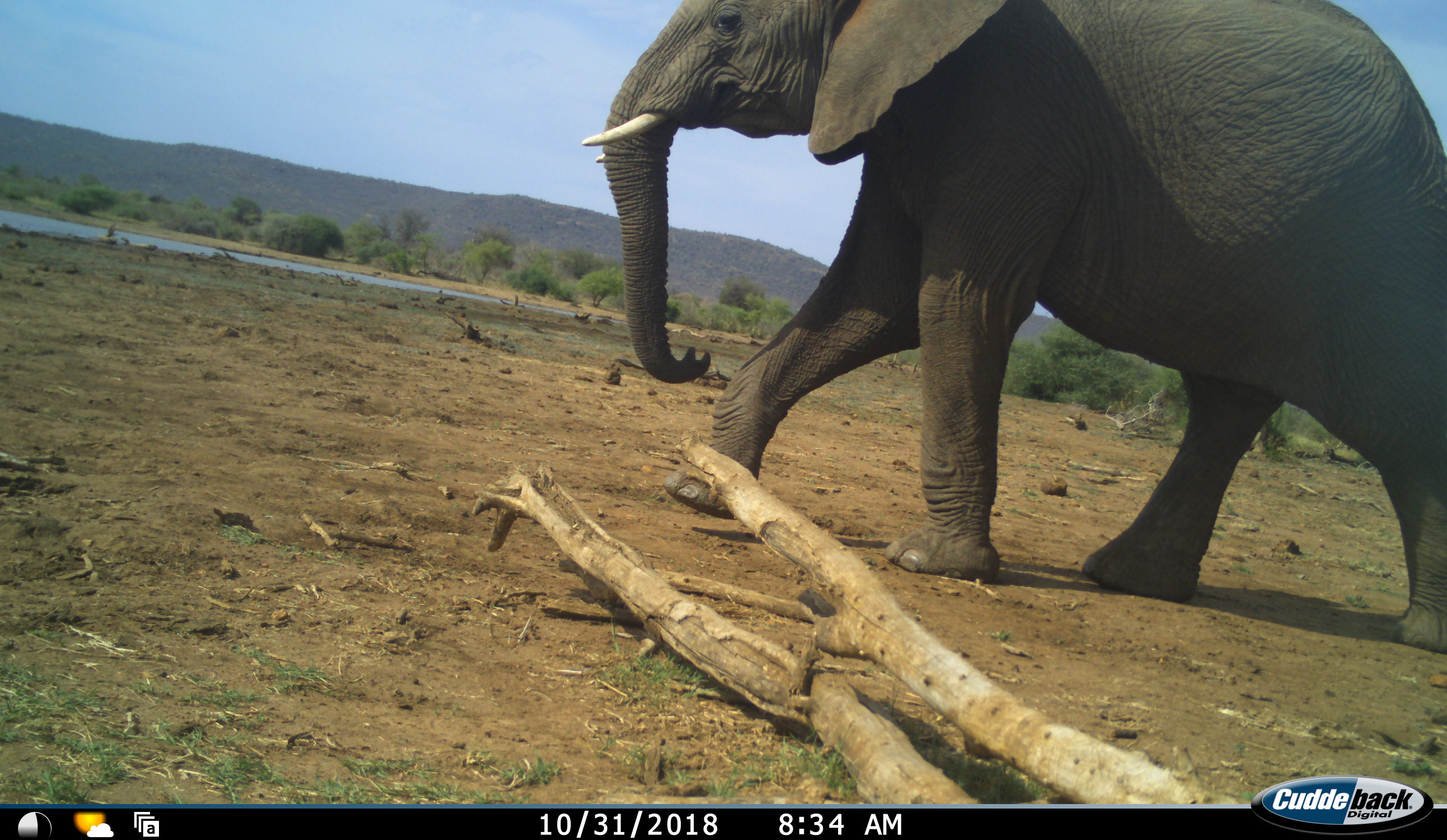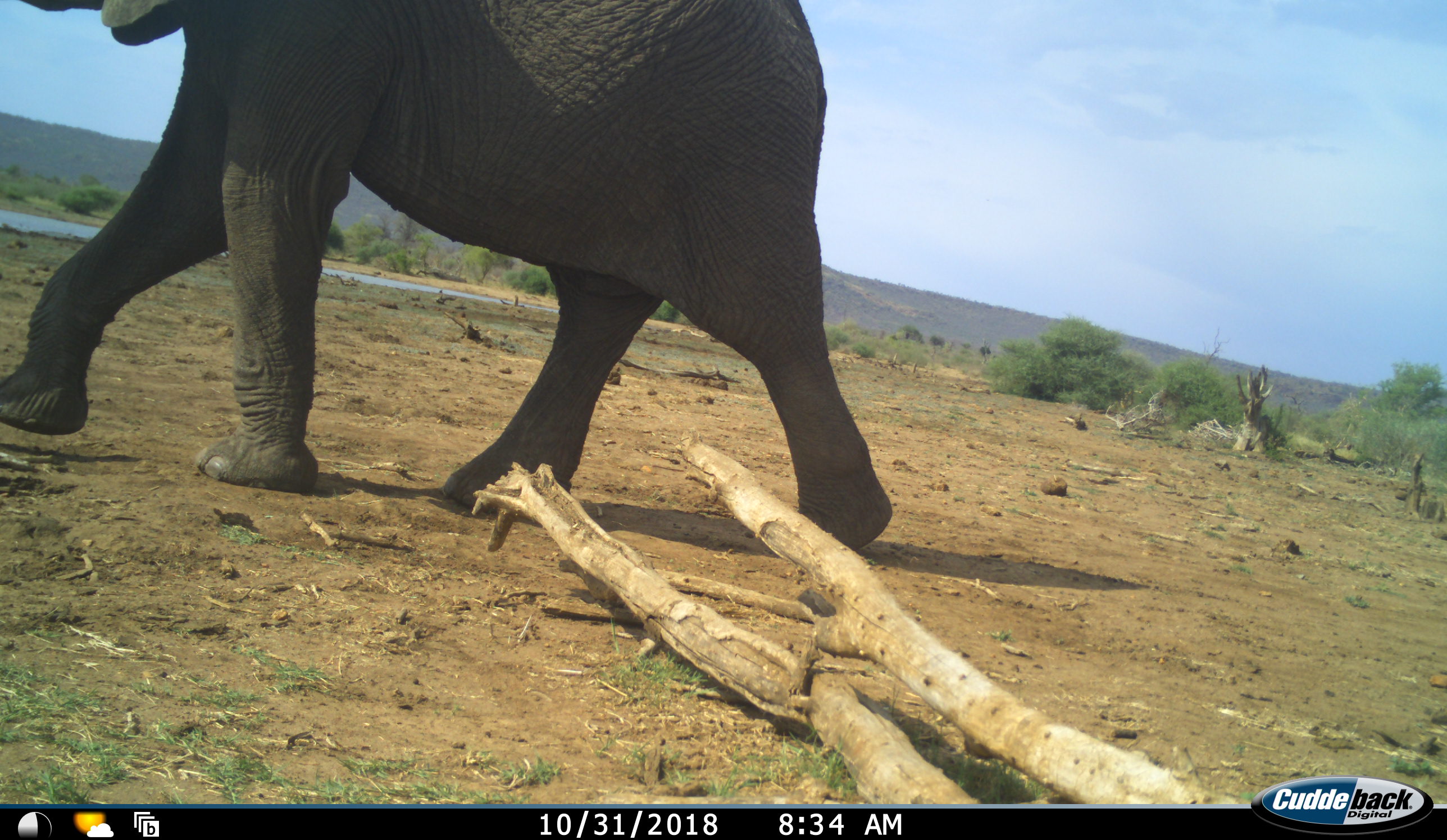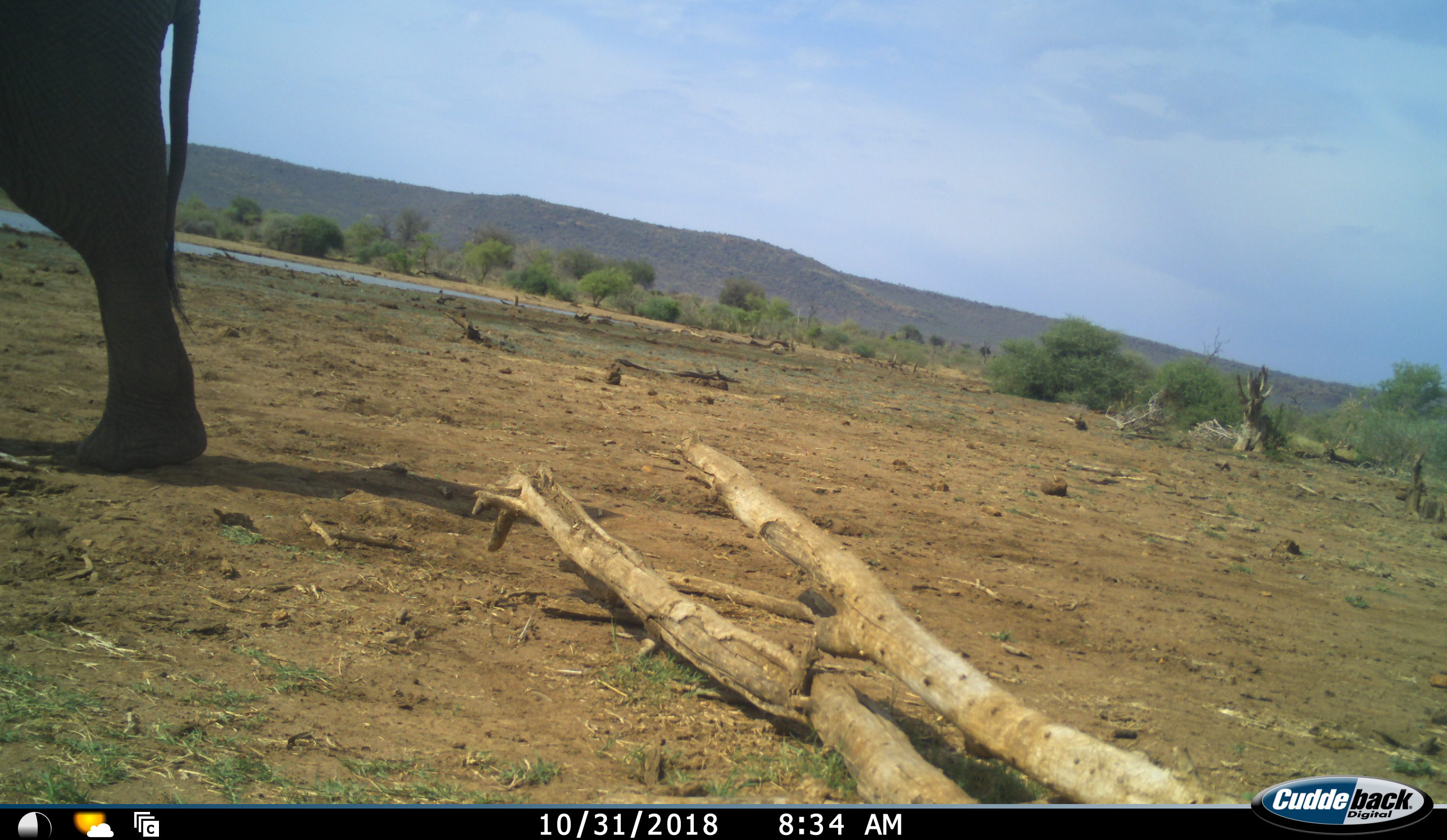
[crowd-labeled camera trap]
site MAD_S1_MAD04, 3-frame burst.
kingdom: Animalia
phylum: Chordata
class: Mammalia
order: Proboscidea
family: Elephantidae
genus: Loxodonta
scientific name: Loxodonta africana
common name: african bush elephant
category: elephant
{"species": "elephant (african bush elephant) (Loxodonta africana)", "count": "1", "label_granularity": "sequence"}